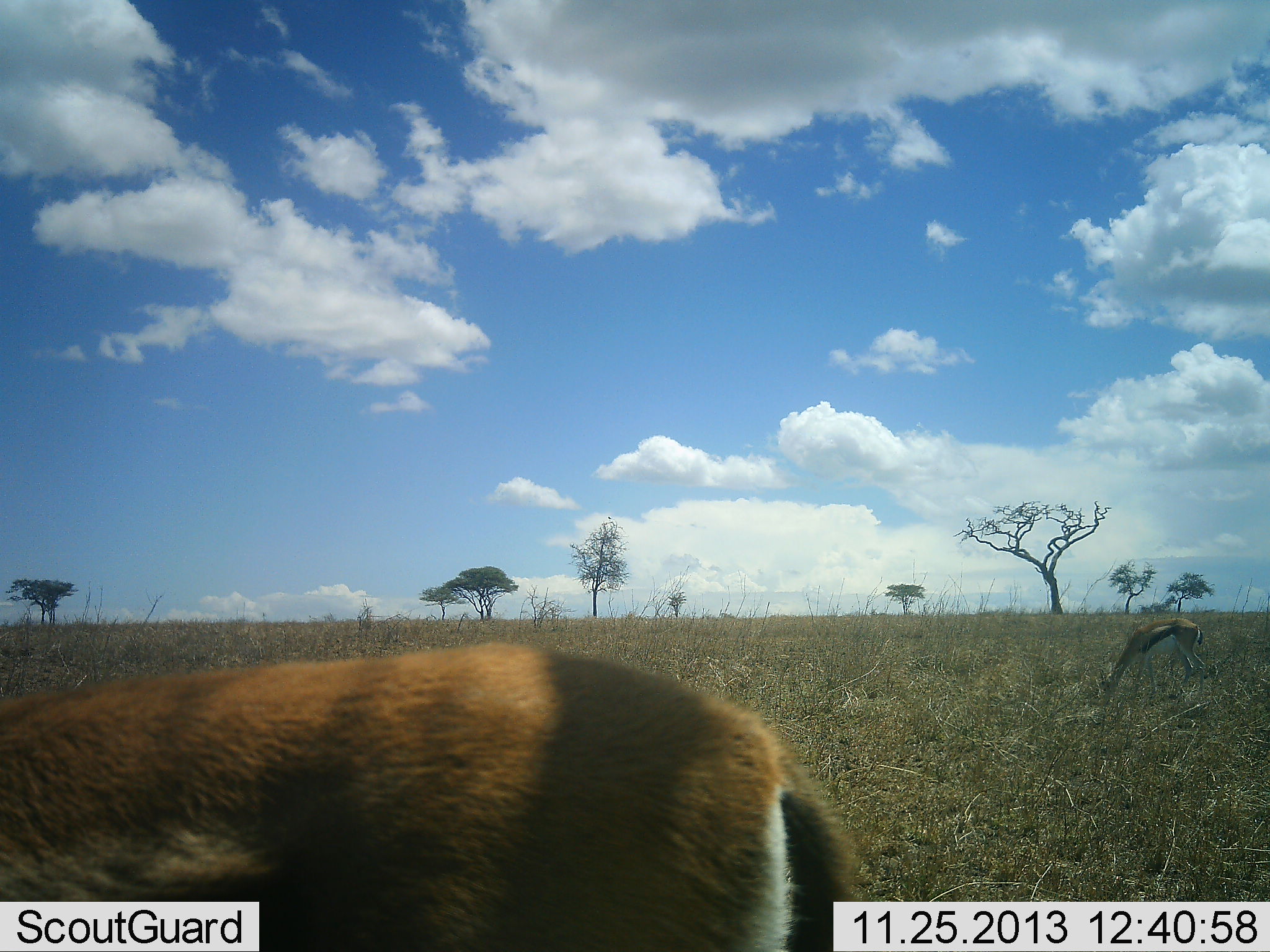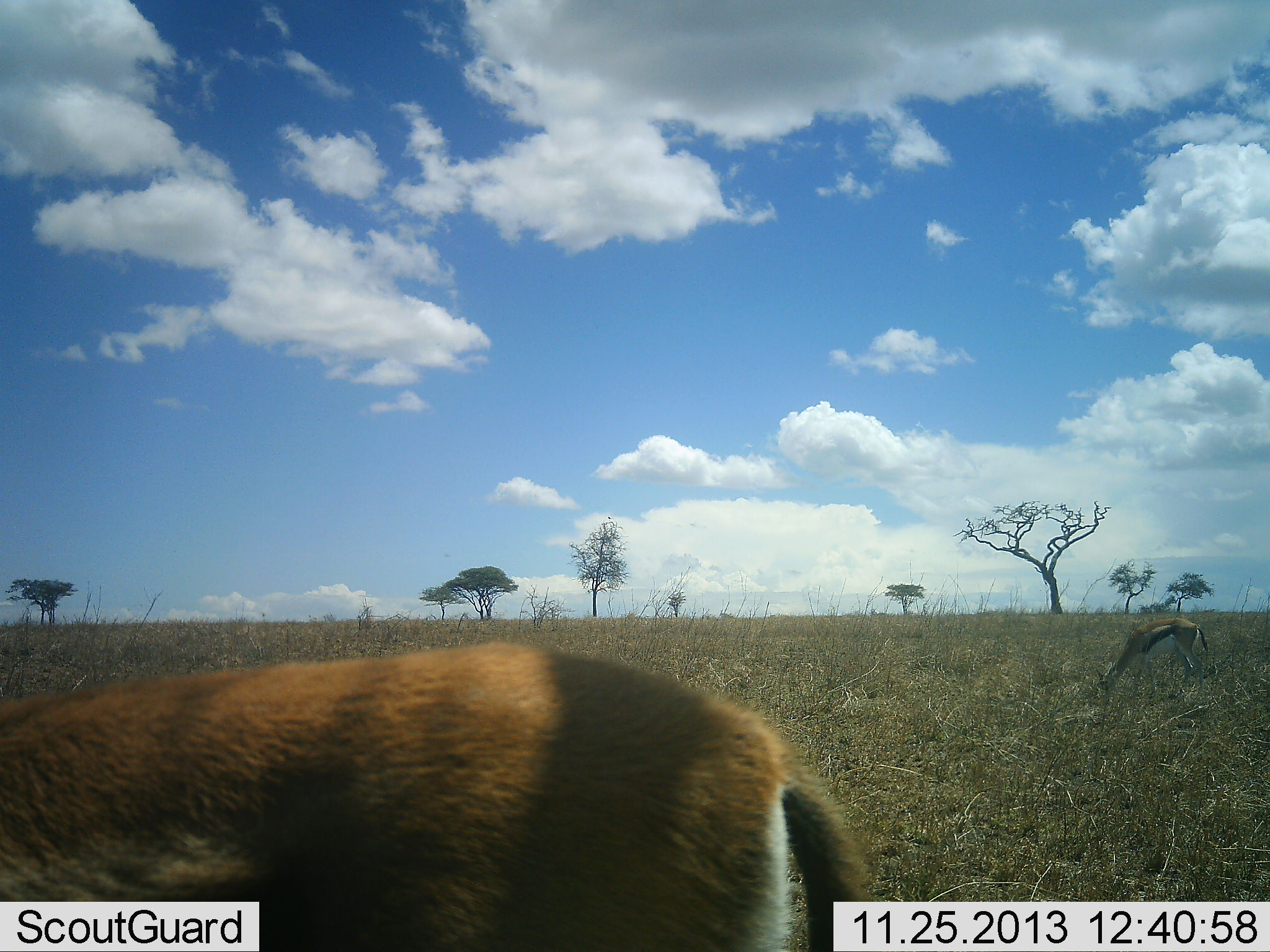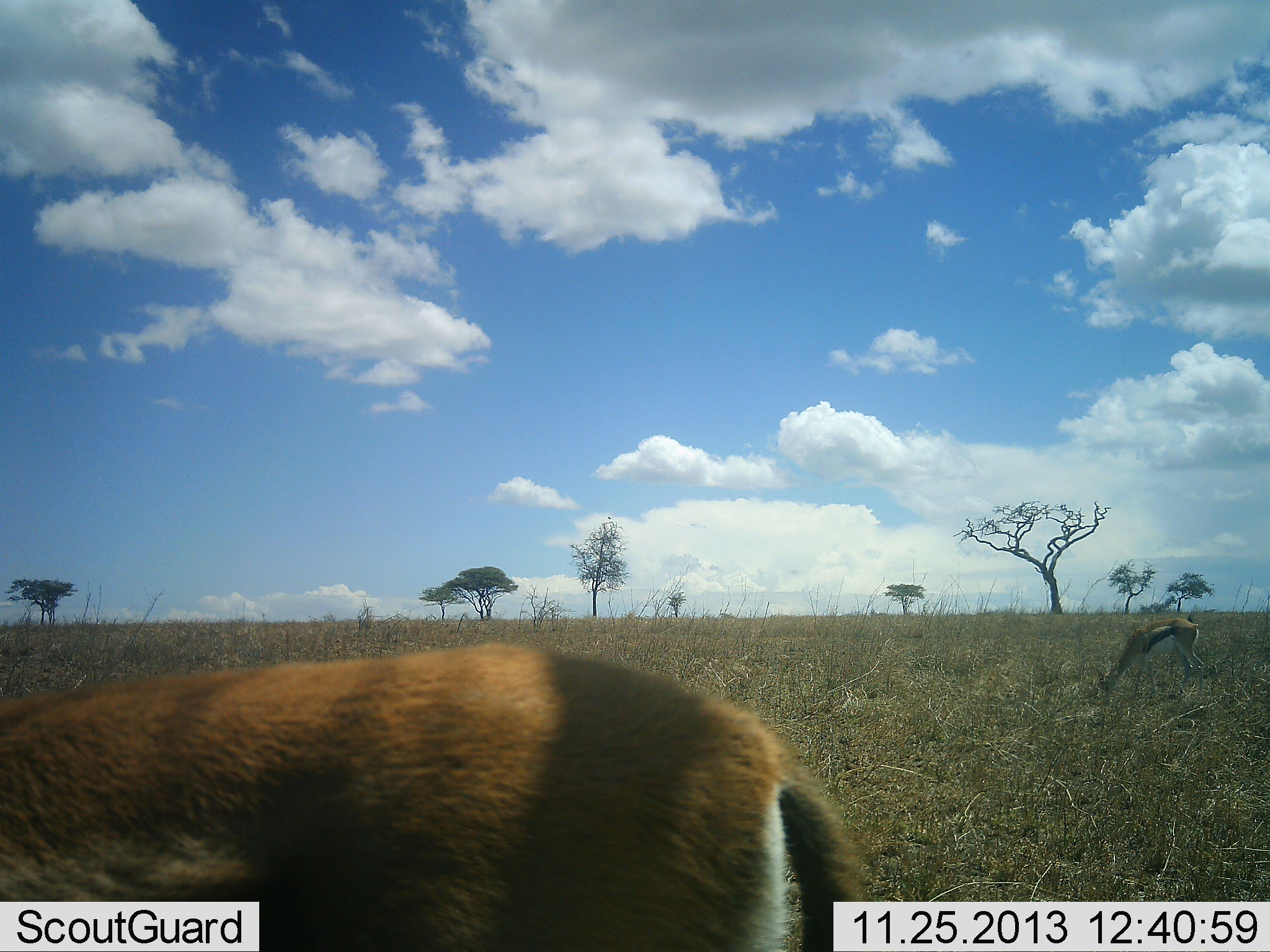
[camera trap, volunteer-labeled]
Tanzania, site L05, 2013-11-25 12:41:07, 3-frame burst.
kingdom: Animalia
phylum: Chordata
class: Mammalia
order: Artiodactyla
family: Bovidae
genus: Eudorcas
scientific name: Eudorcas thomsonii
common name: thomson's gazelle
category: gazellethomsons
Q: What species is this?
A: Gazellethomsons (thomson's gazelle) (Eudorcas thomsonii).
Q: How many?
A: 2.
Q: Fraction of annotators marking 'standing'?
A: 60%.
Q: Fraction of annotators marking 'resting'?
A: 0%.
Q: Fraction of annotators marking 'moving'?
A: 0%.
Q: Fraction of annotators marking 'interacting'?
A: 0%.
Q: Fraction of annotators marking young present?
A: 0%.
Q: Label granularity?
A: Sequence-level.